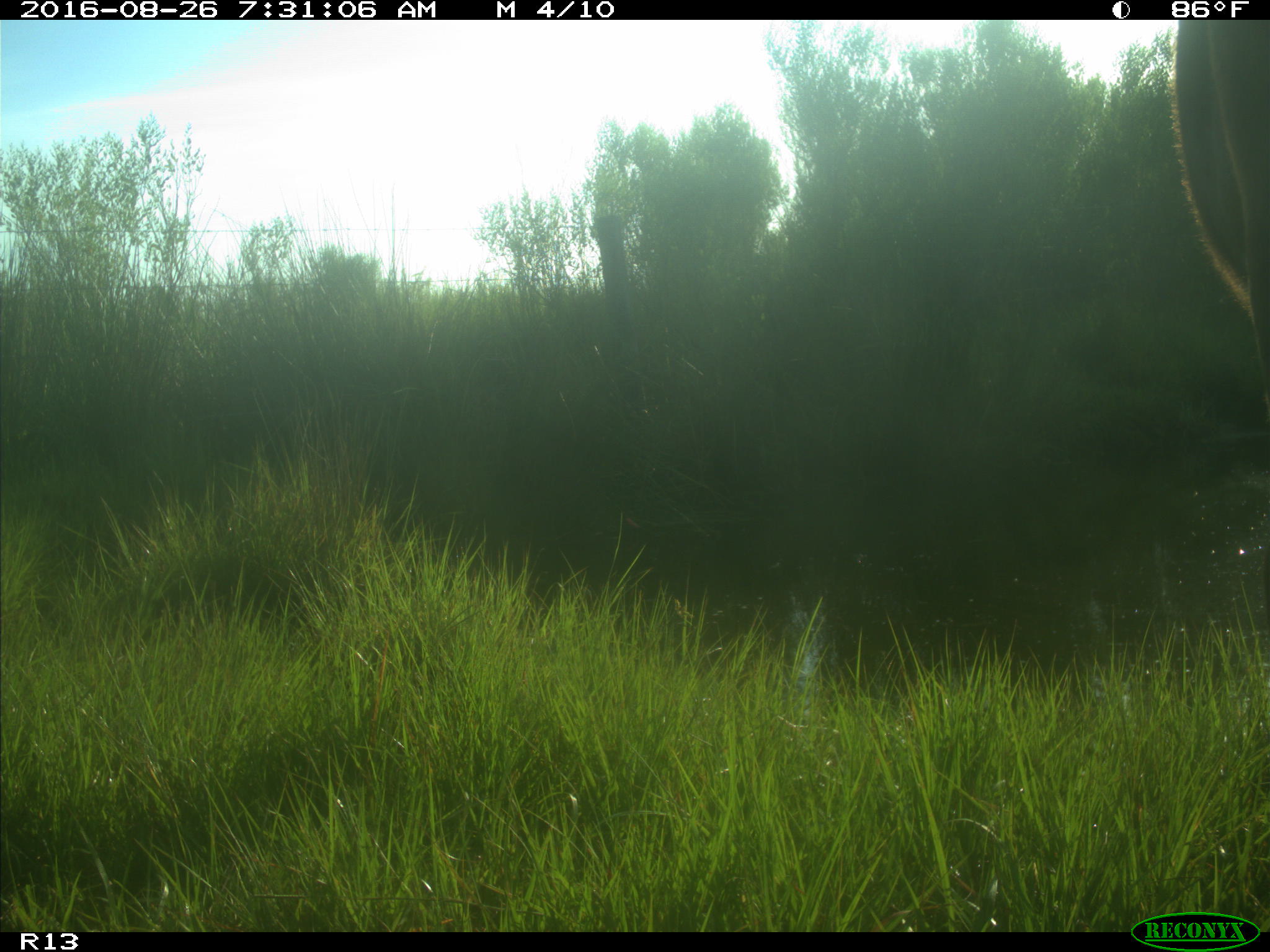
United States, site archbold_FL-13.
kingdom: Animalia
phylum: Chordata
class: Mammalia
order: Artiodactyla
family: Bovidae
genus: Bos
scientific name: Bos taurus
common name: domestic cow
Bos taurus (domestic cow).